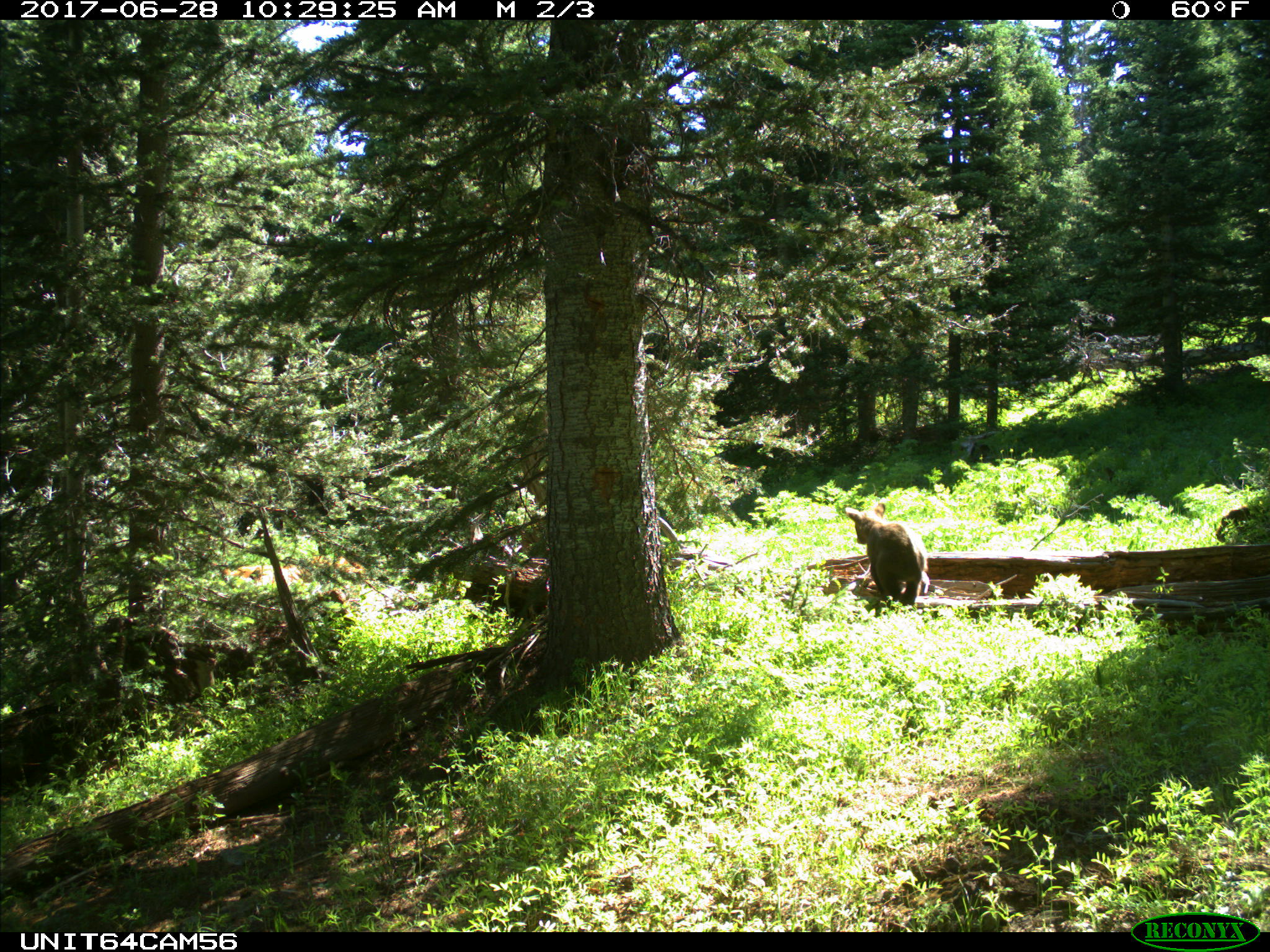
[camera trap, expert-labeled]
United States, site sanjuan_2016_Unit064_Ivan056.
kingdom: Animalia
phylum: Chordata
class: Mammalia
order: Carnivora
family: Ursidae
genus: Ursus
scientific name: Ursus americanus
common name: american black bear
Ursus americanus (american black bear).